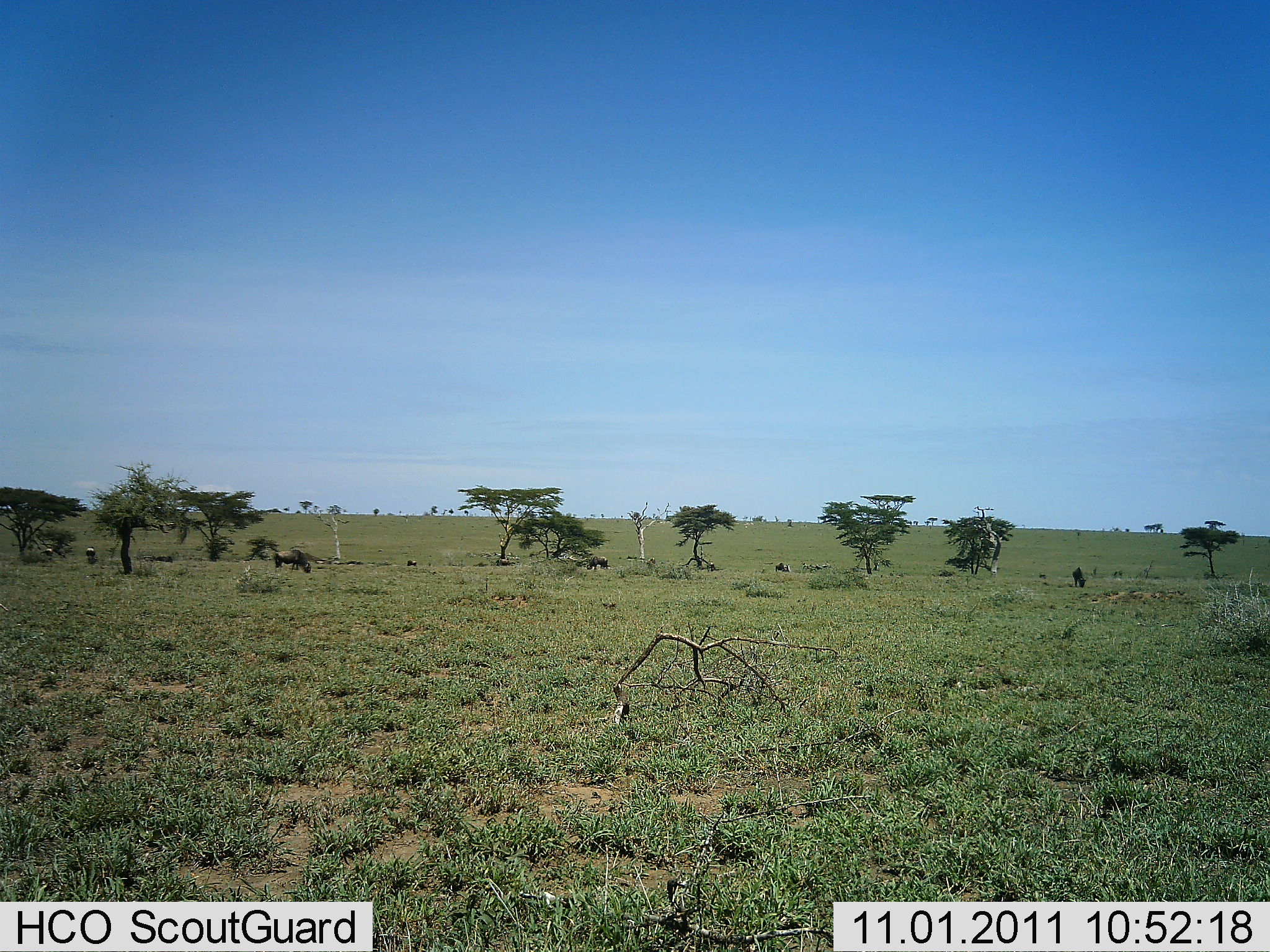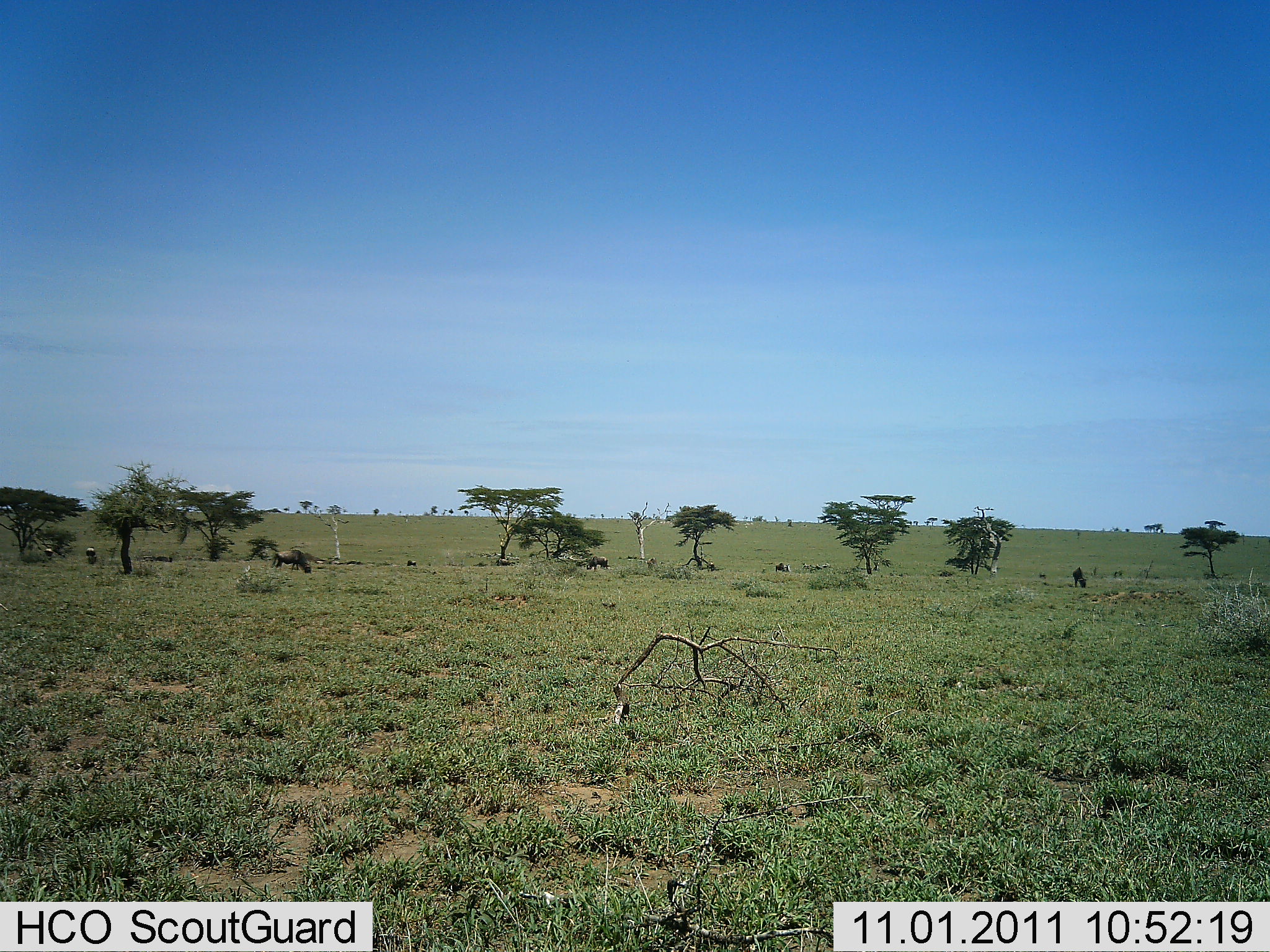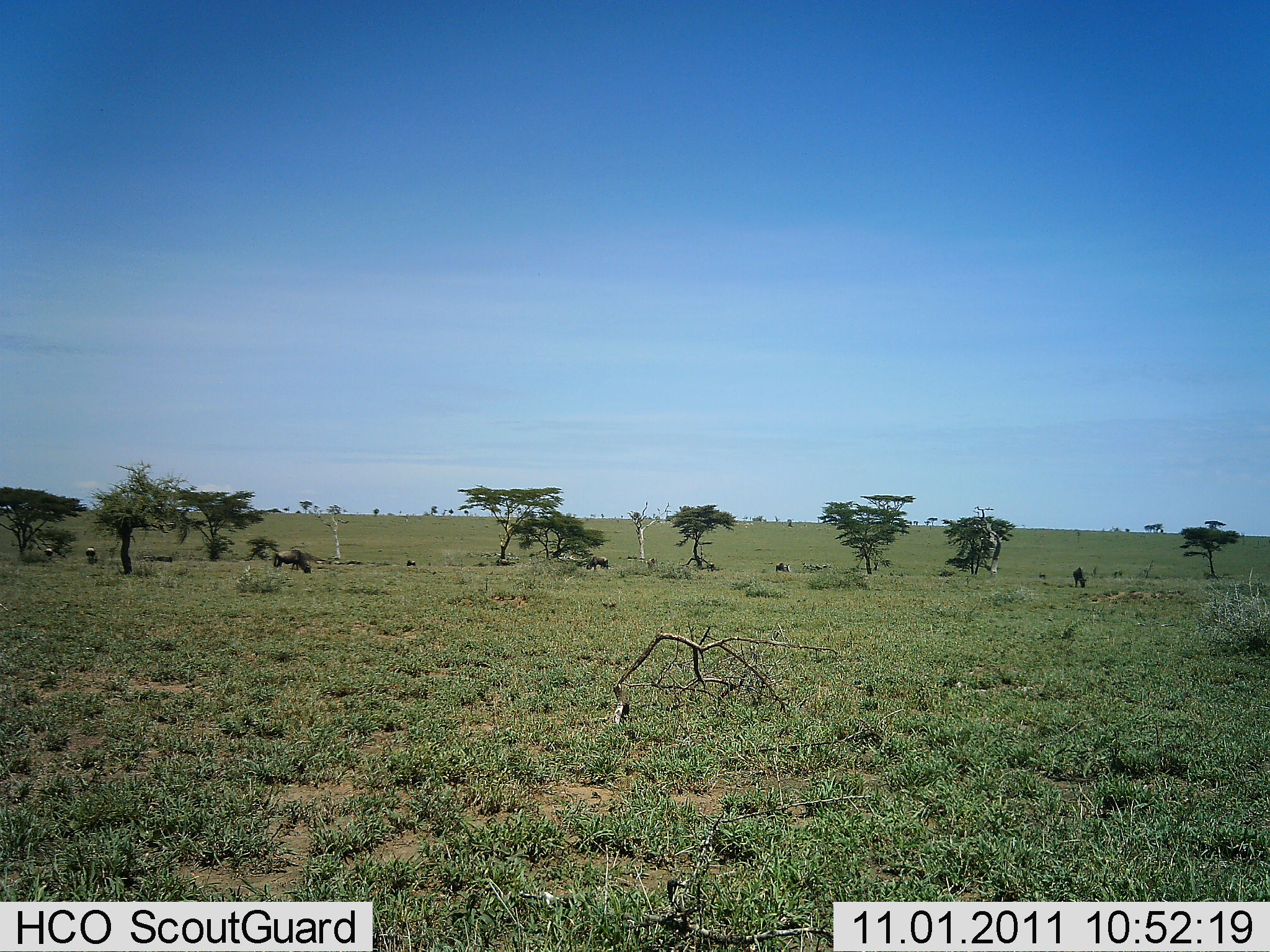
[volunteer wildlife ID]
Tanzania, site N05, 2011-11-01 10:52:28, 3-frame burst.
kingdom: Animalia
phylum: Chordata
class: Mammalia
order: Artiodactyla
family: Bovidae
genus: Connochaetes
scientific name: Connochaetes taurinus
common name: blue wildebeest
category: wildebeest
Wildebeest (blue wildebeest) (Connochaetes taurinus), count 5. Behavior (volunteer vote fractions): standing 75%, resting 0%, moving 8%, interacting 0%. Young present (vote fraction): 0%. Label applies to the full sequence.